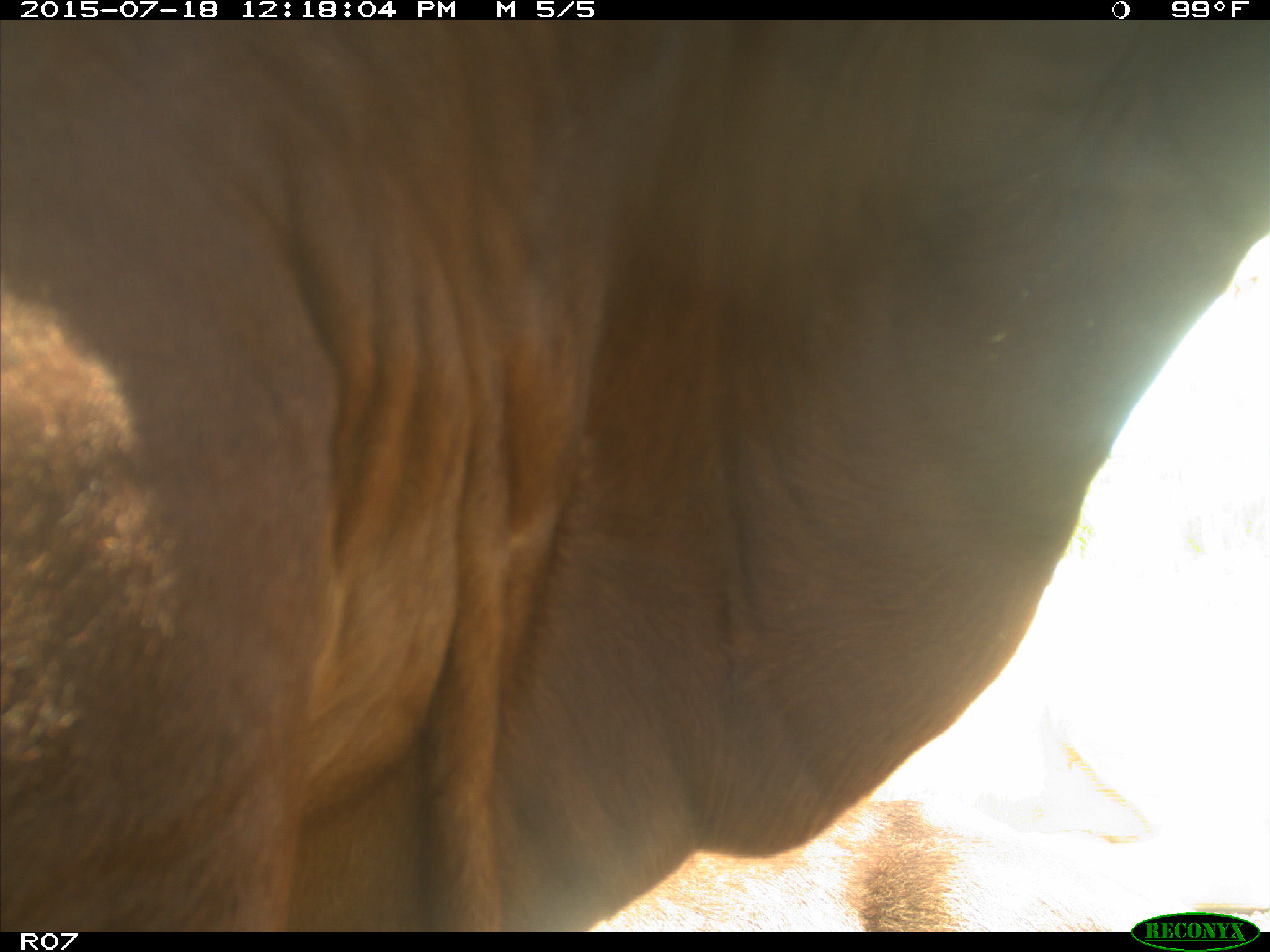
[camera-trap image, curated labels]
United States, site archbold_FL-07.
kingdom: Animalia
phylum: Chordata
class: Mammalia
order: Artiodactyla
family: Bovidae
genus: Bos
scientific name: Bos taurus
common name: domestic cow